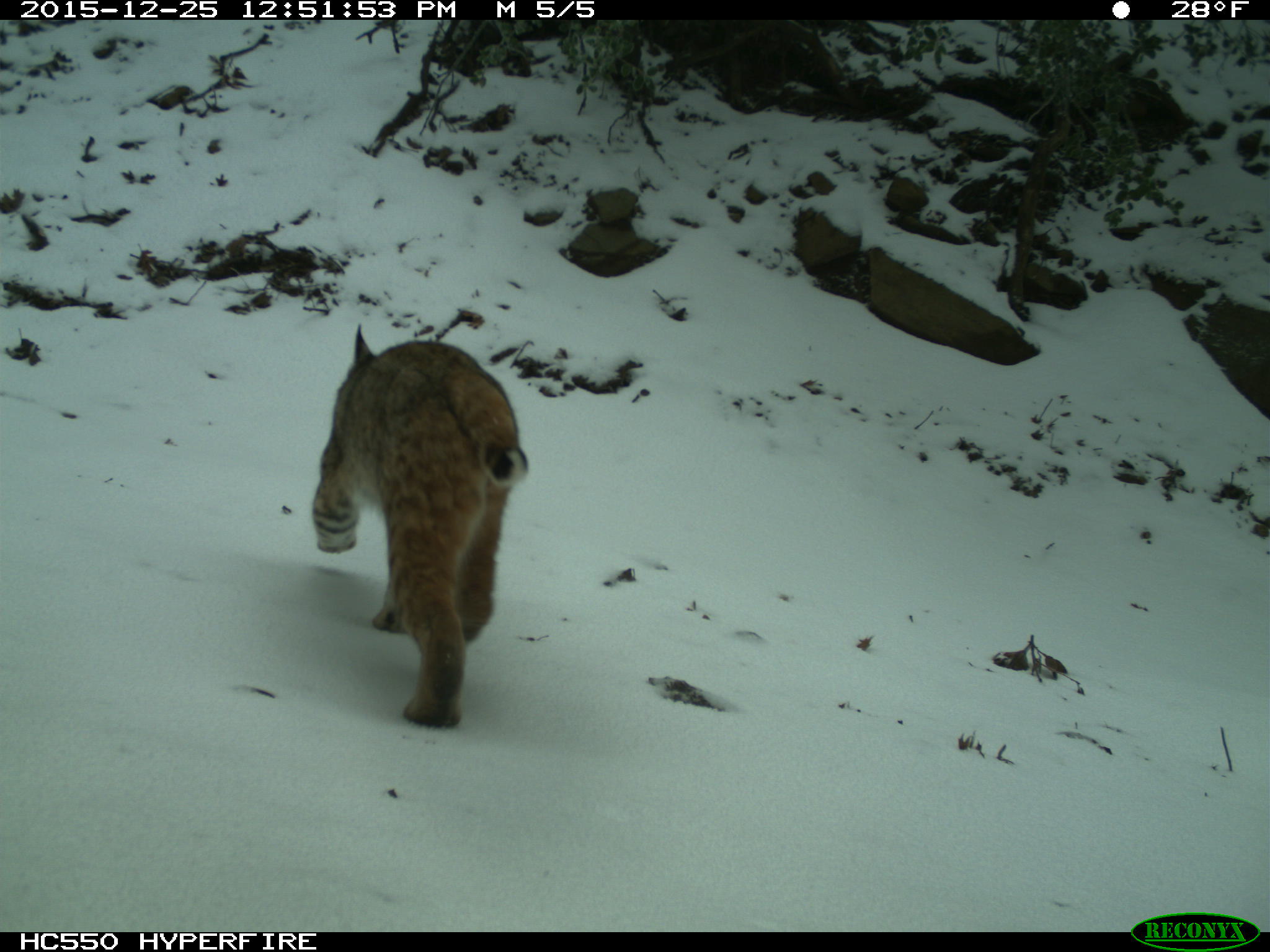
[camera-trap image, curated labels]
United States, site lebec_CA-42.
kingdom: Animalia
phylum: Chordata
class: Mammalia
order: Carnivora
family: Felidae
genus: Lynx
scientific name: Lynx rufus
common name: bobcat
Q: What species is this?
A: Lynx rufus (bobcat).